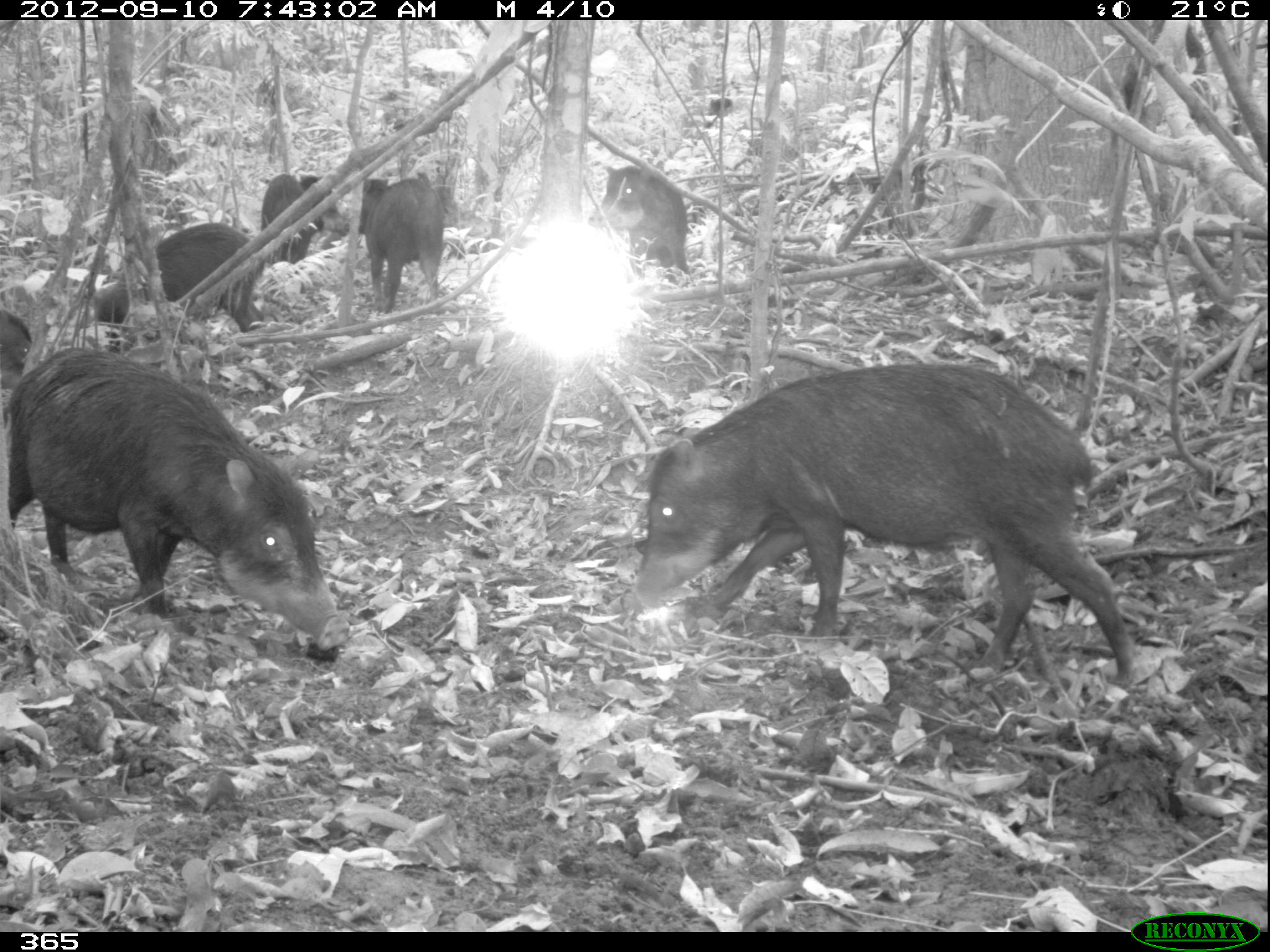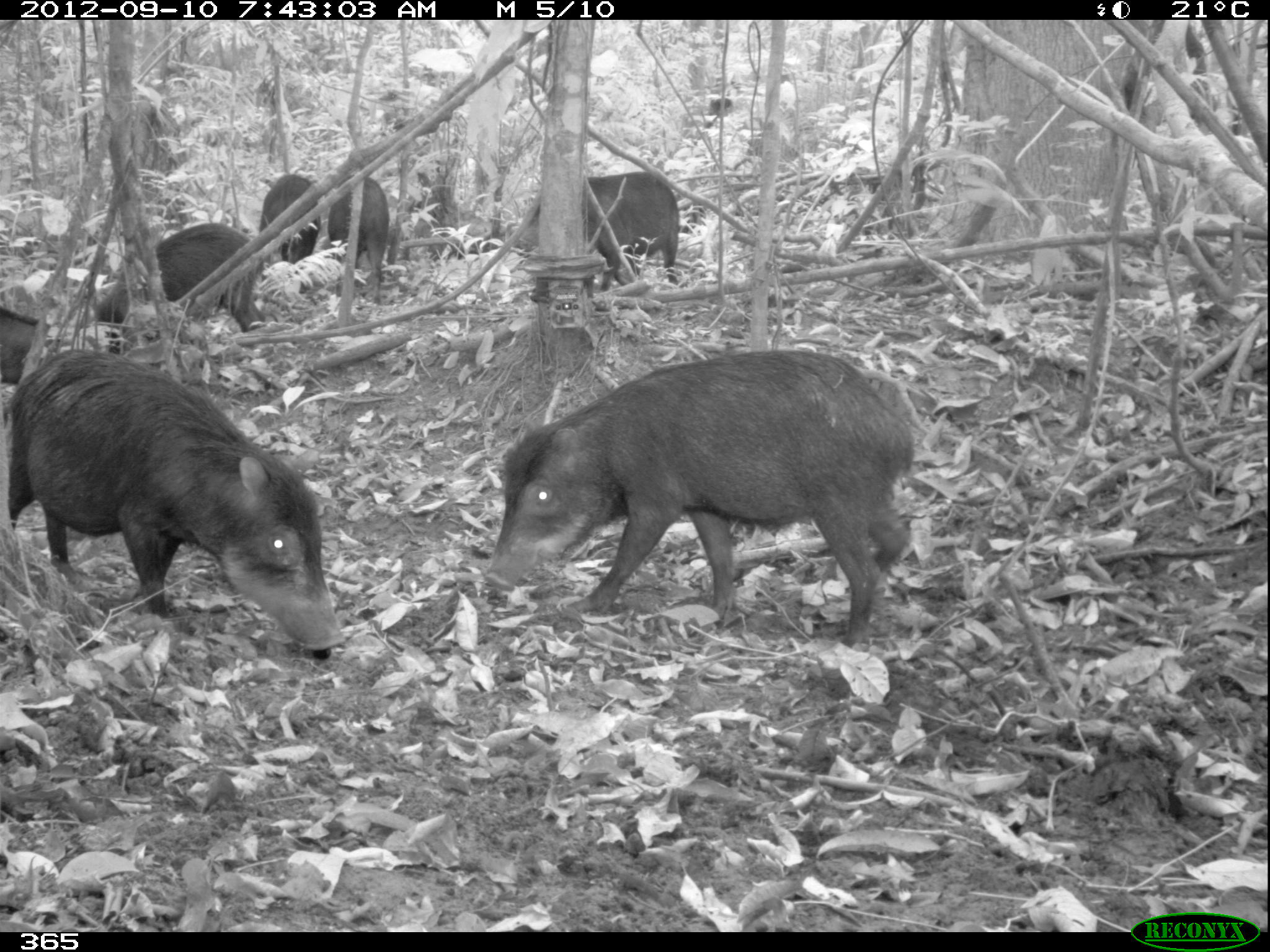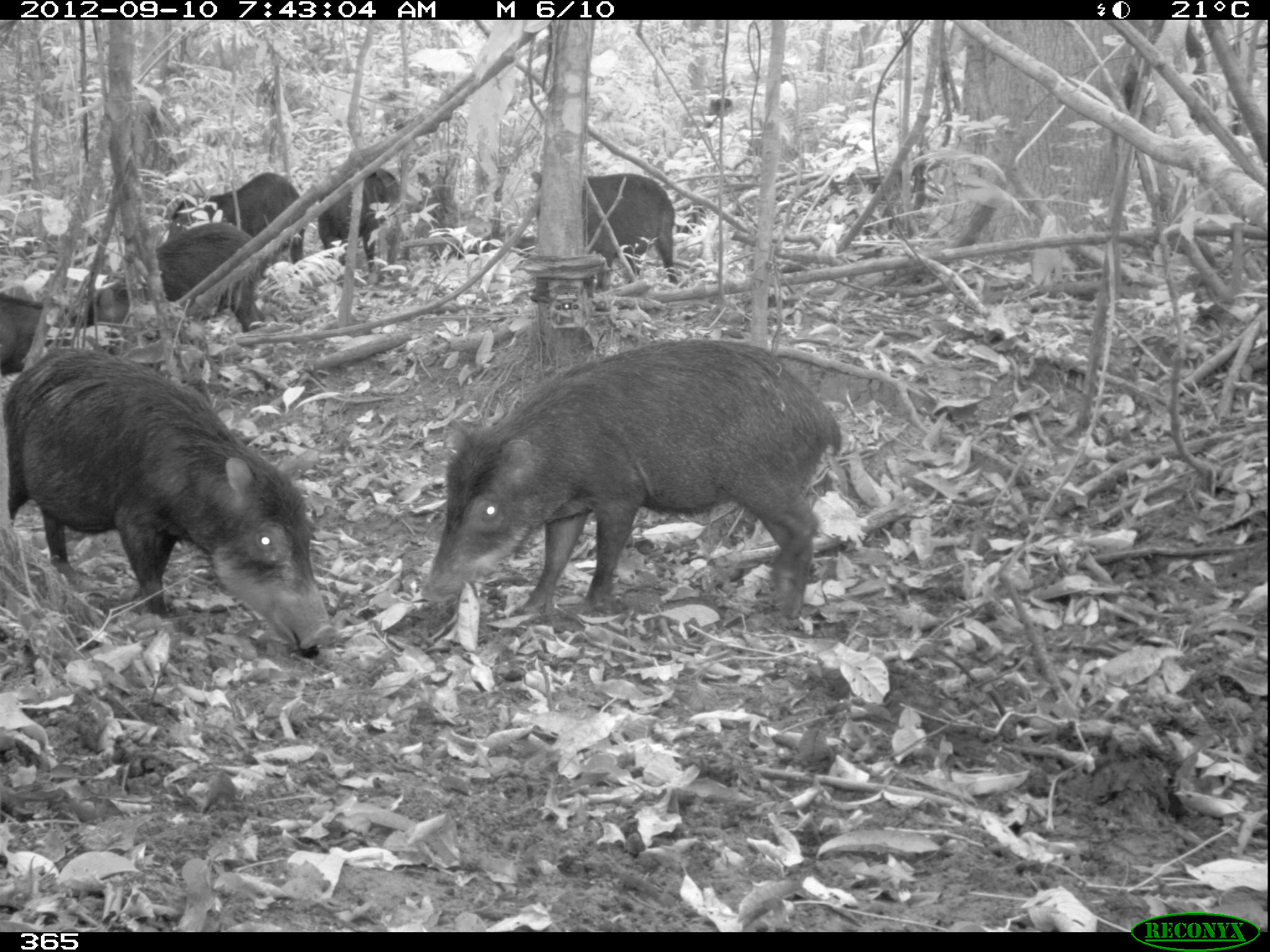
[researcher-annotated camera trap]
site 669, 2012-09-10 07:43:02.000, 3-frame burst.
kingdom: Animalia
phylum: Chordata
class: Mammalia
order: Artiodactyla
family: Tayassuidae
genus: Tayassu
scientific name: Tayassu pecari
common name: white-lipped peccary